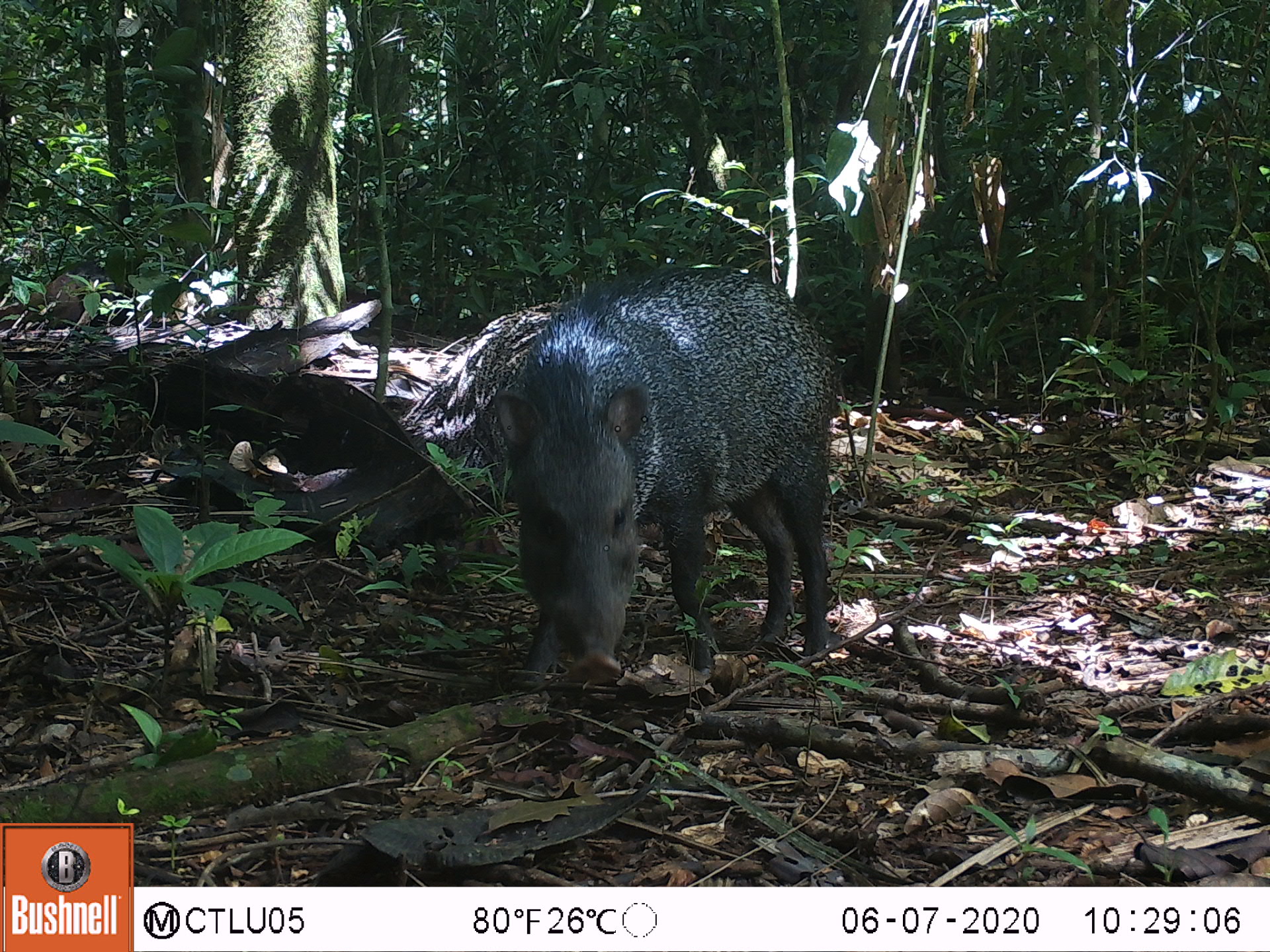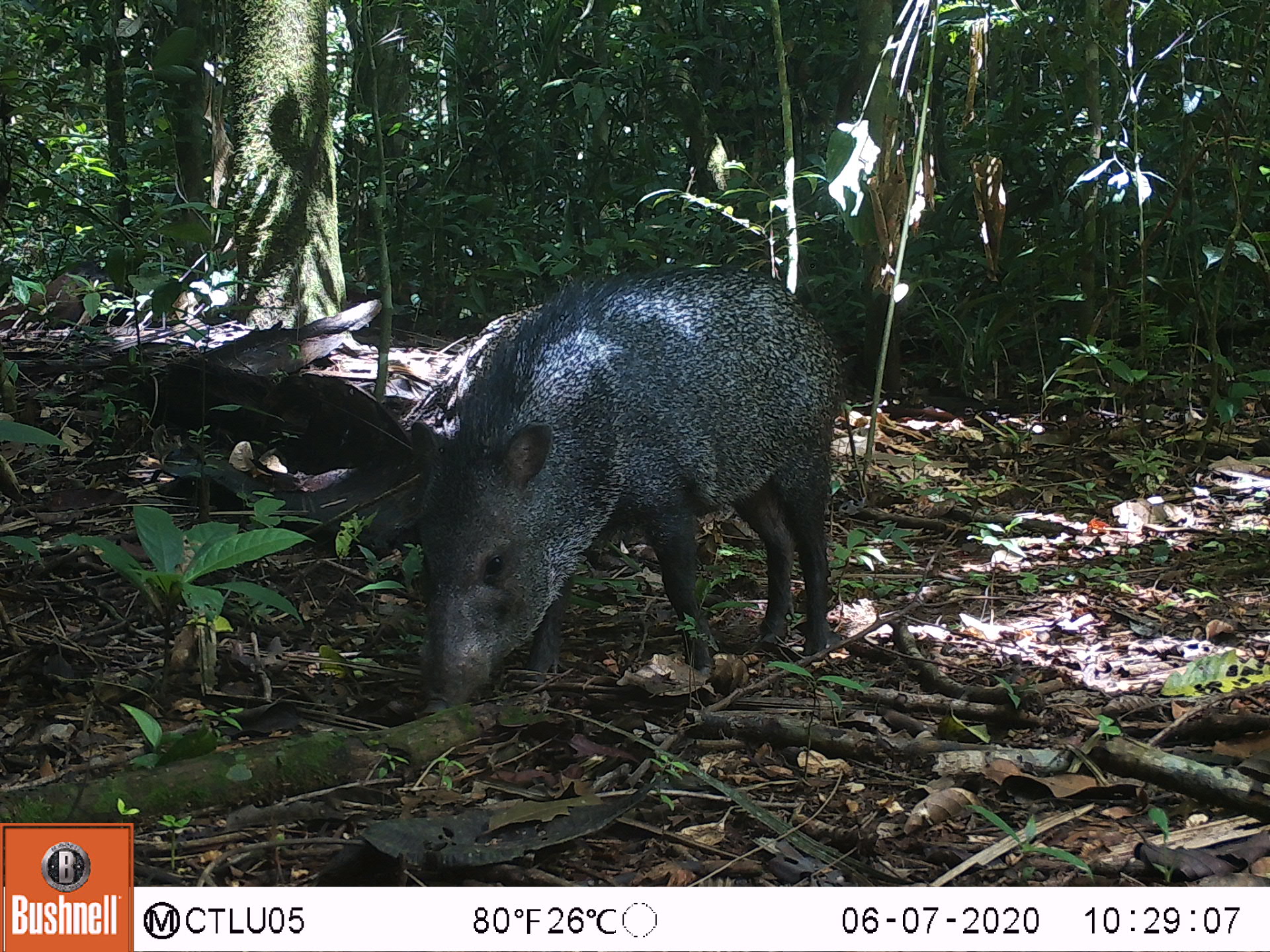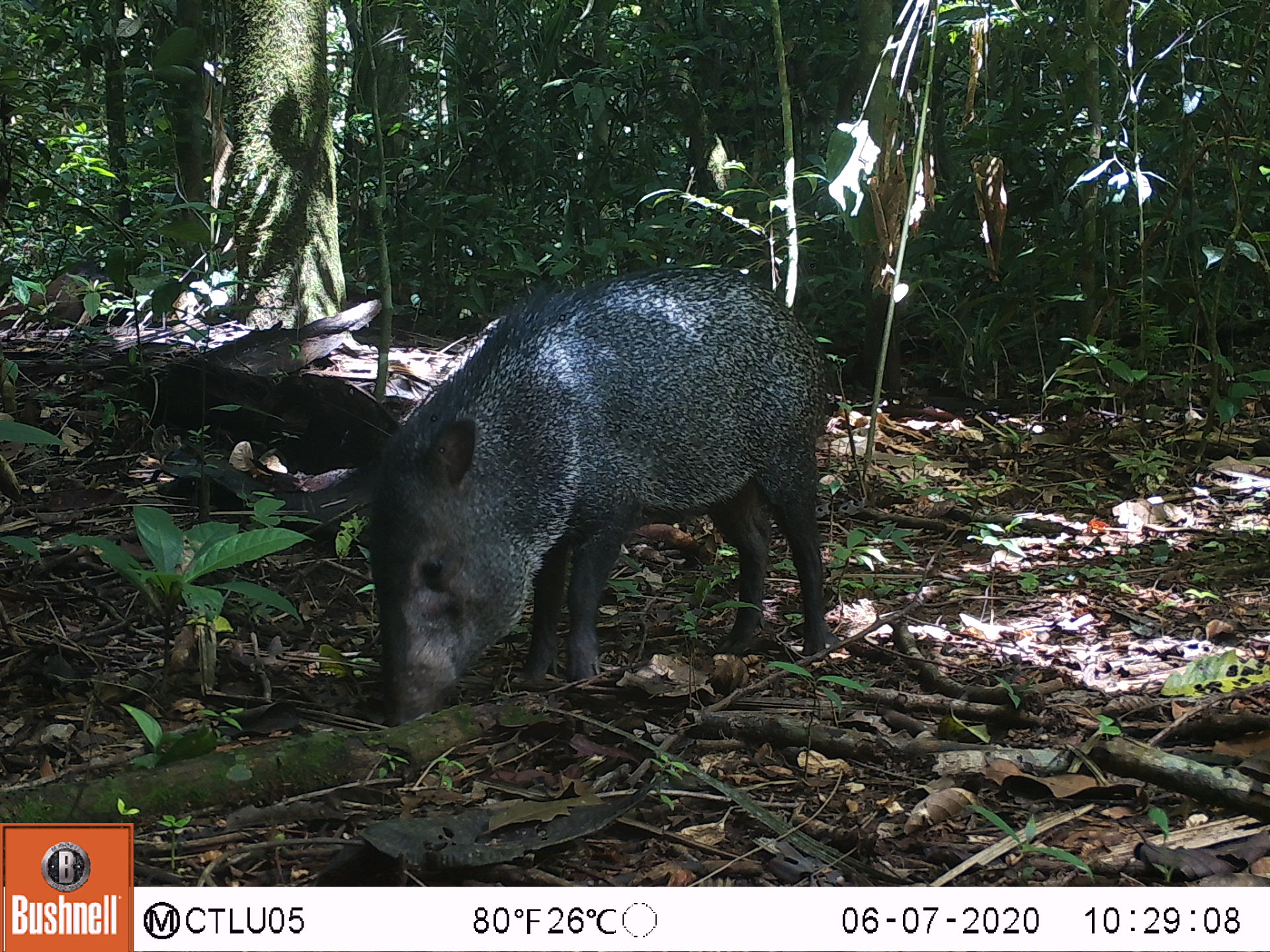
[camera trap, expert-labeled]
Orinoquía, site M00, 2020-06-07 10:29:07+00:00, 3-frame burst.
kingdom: Animalia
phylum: Chordata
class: Mammalia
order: Artiodactyla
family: Tayassuidae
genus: Pecari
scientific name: Pecari tajacu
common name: collared peccary